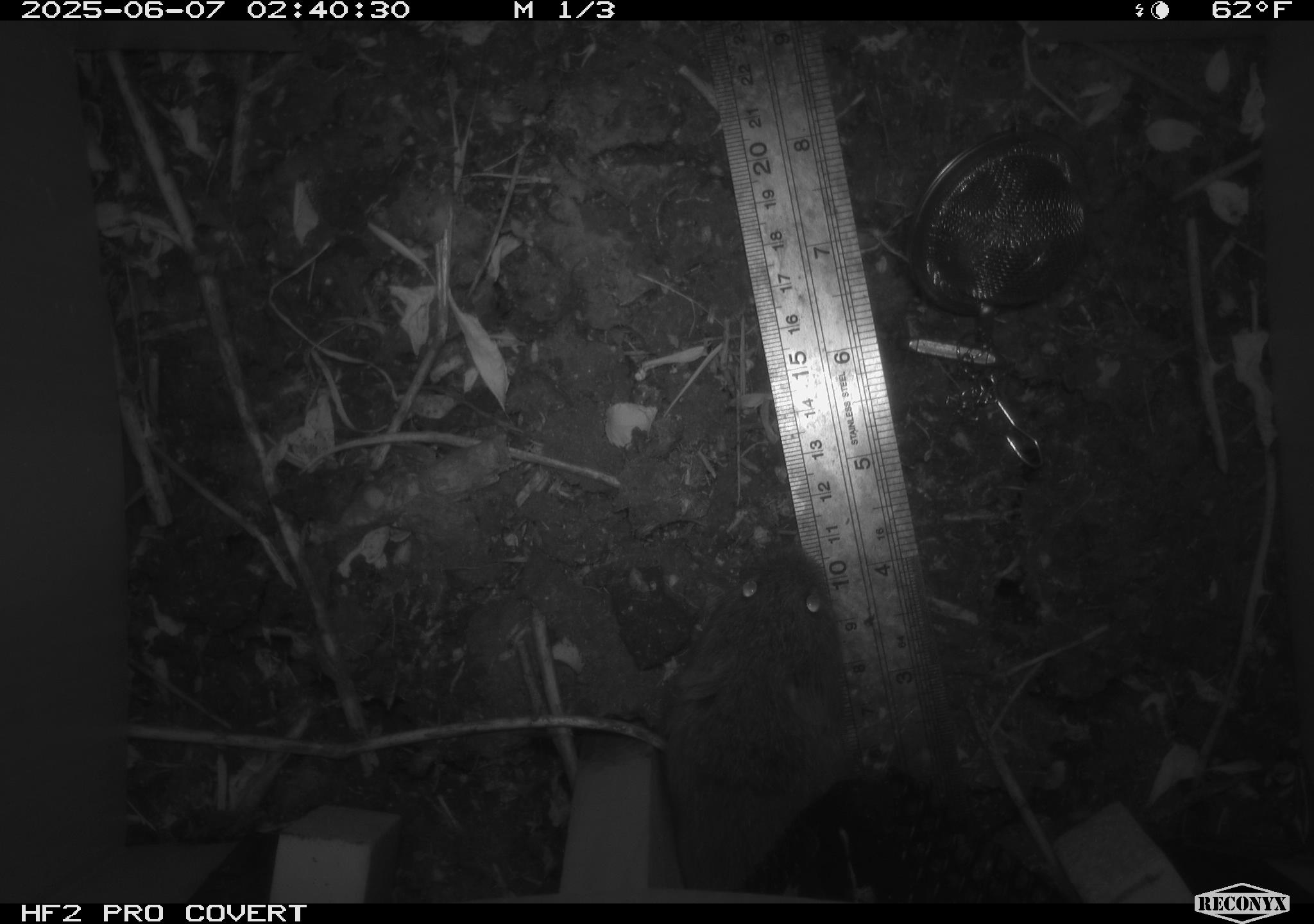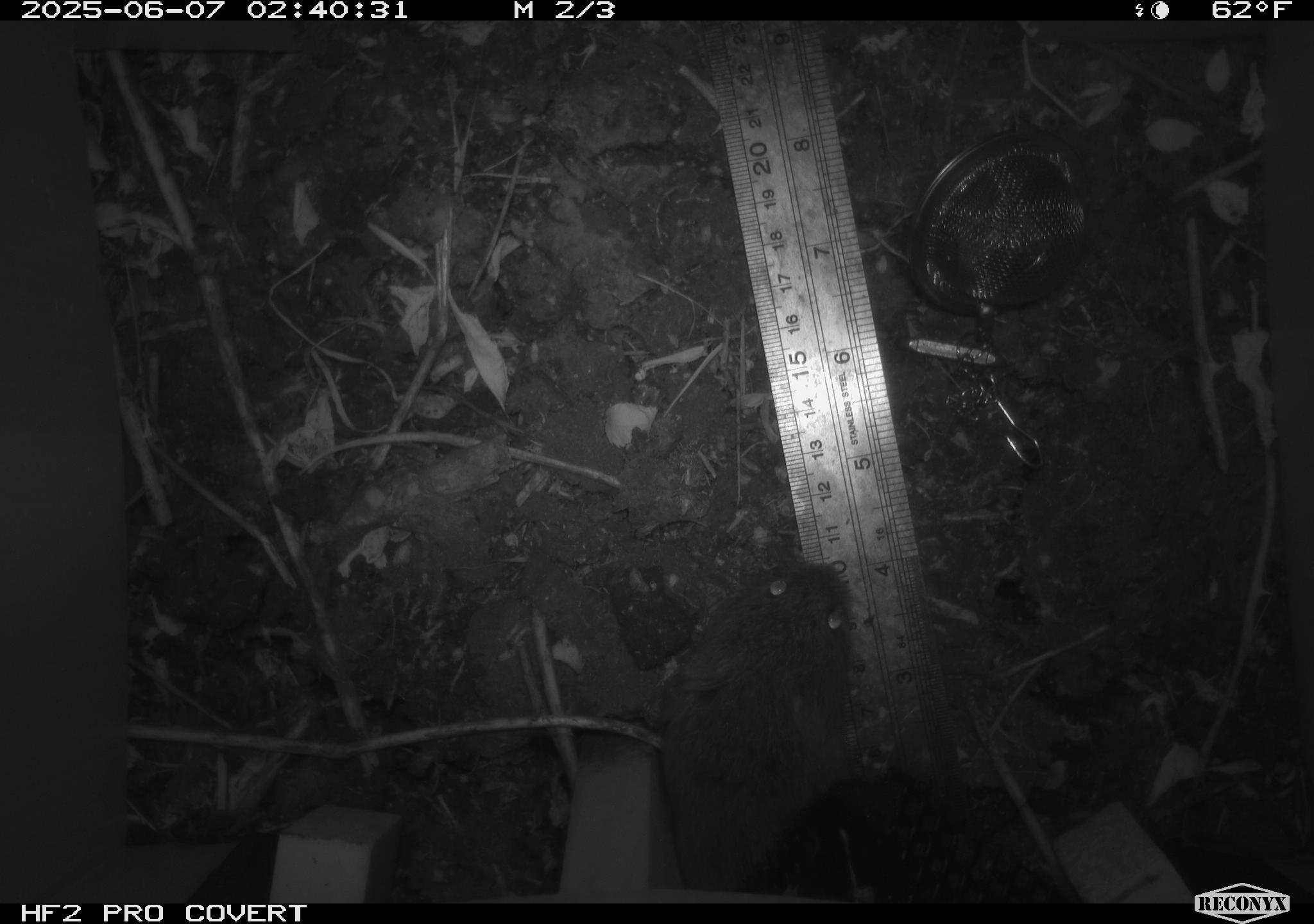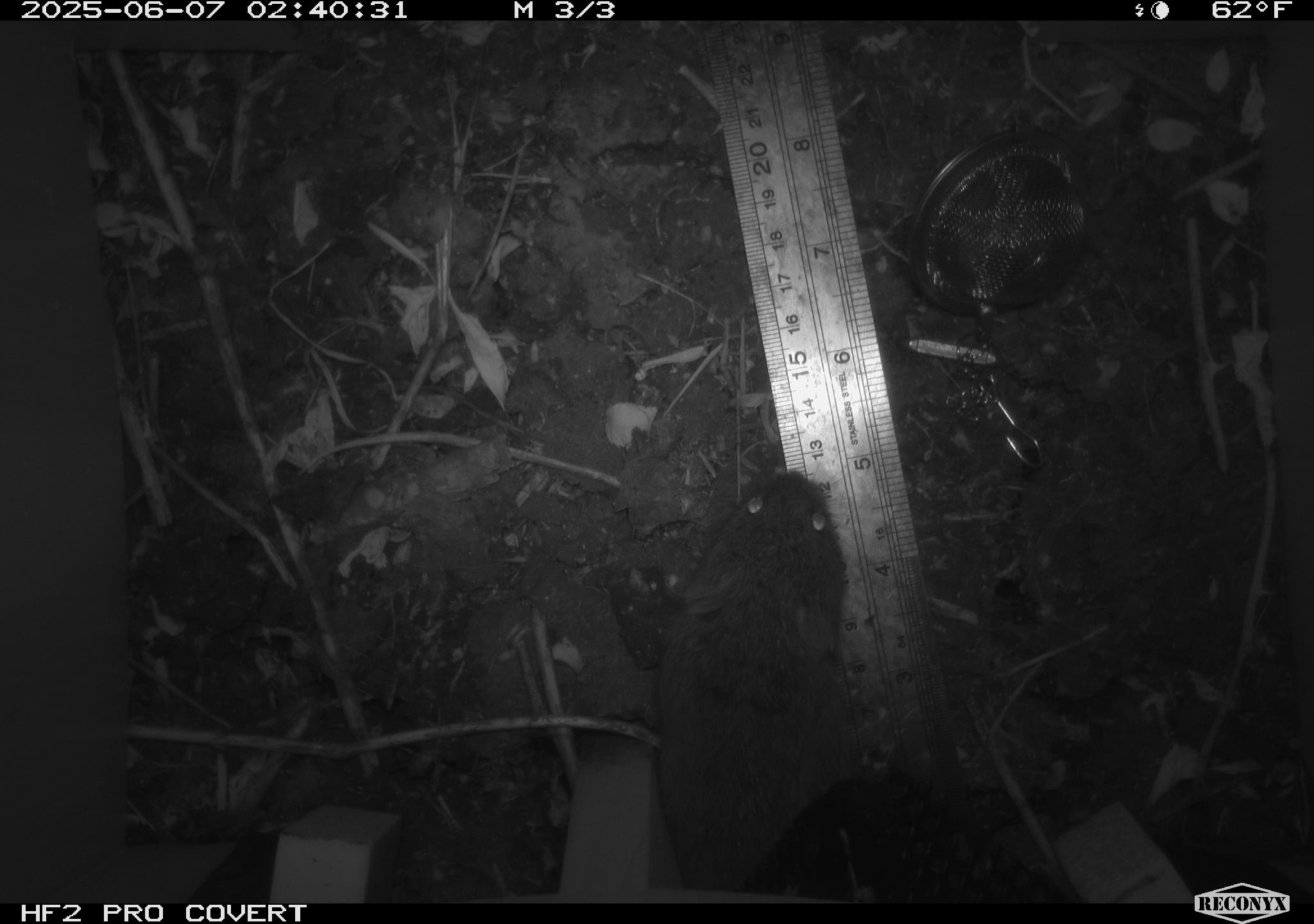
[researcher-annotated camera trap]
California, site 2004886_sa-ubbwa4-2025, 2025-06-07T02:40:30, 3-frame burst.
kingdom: Animalia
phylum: Chordata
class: Mammalia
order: Rodentia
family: Cricetidae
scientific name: Arvicolinae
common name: voles, lemmings, and muskrats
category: arvicolinae subfamily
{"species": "arvicolinae subfamily (voles, lemmings, and muskrats) (Arvicolinae)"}